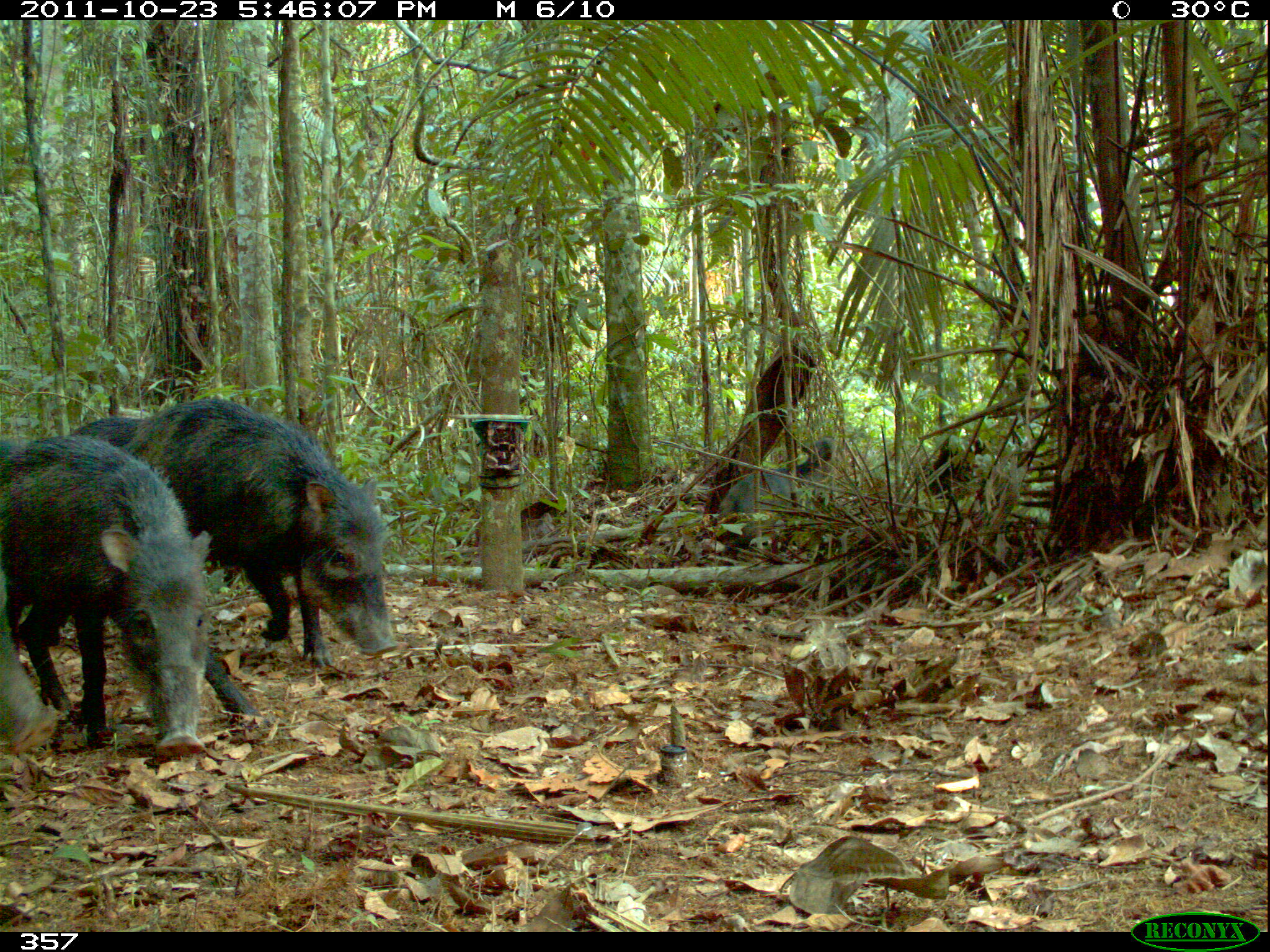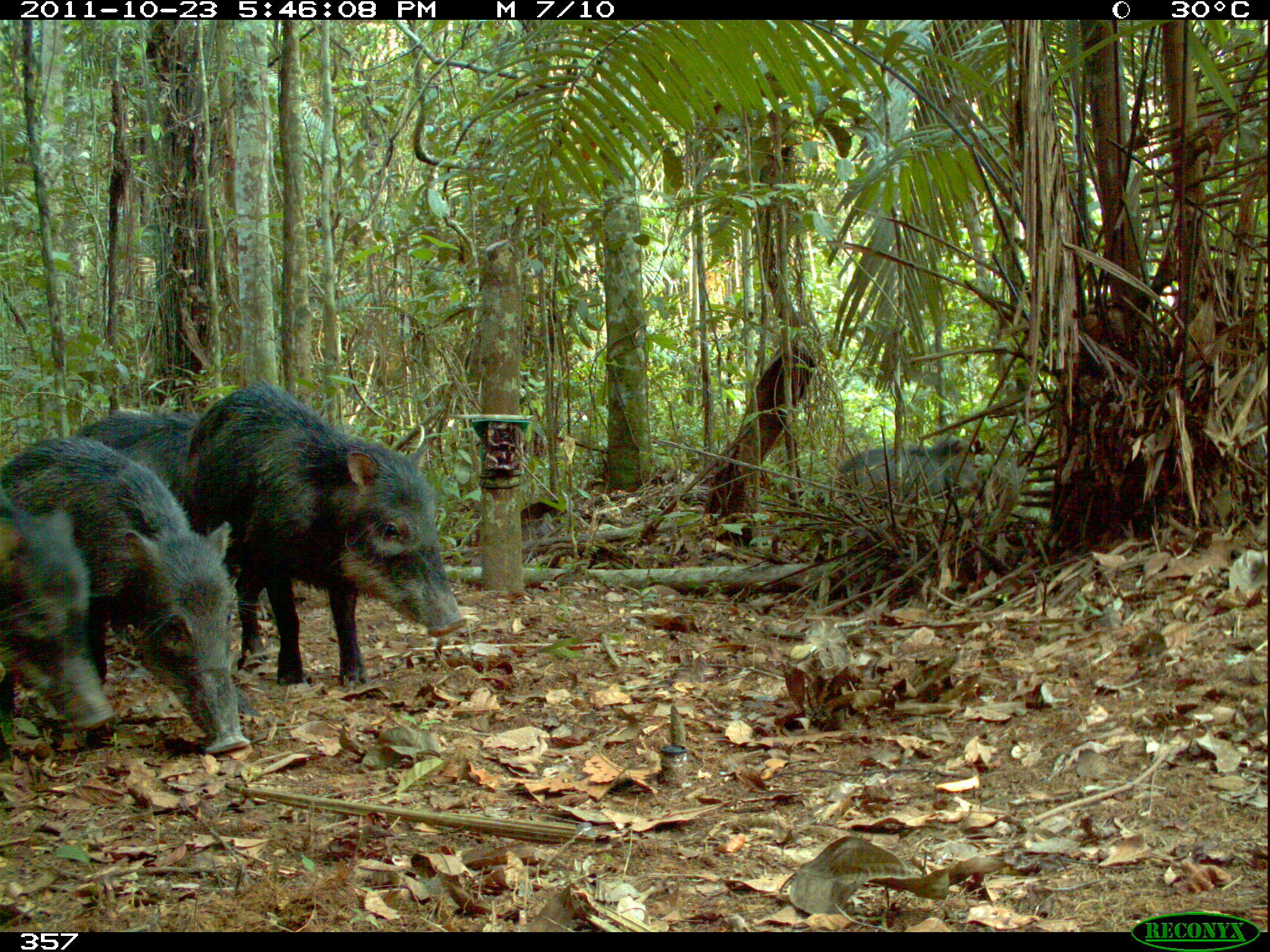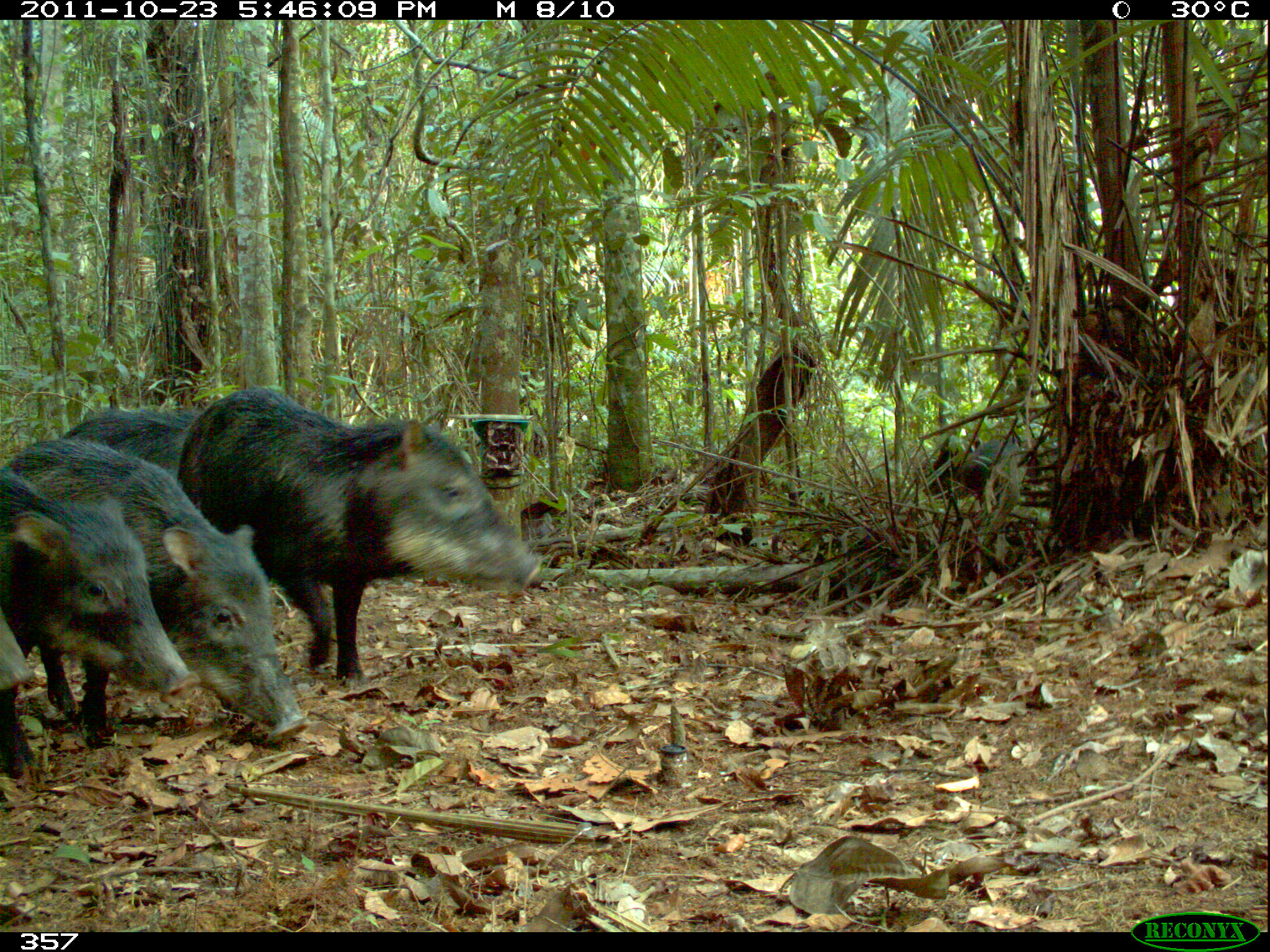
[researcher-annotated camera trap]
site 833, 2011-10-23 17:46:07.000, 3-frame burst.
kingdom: Animalia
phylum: Chordata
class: Mammalia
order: Artiodactyla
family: Tayassuidae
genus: Tayassu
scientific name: Tayassu pecari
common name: white-lipped peccary